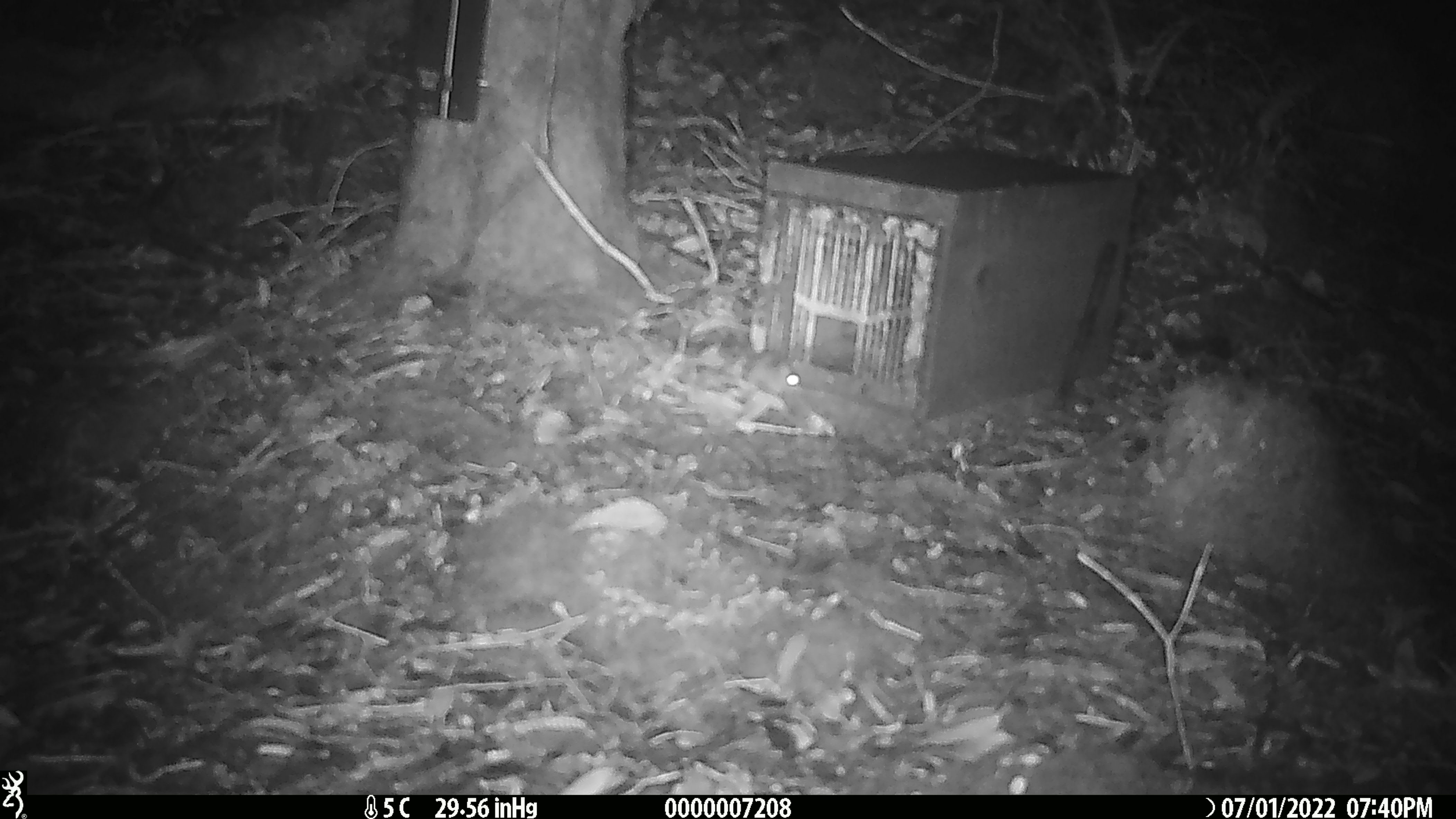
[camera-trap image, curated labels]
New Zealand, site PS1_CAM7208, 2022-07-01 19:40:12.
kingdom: Animalia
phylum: Chordata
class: Mammalia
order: Rodentia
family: Muridae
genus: Mus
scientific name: Mus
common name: mouse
Mouse (Mus).